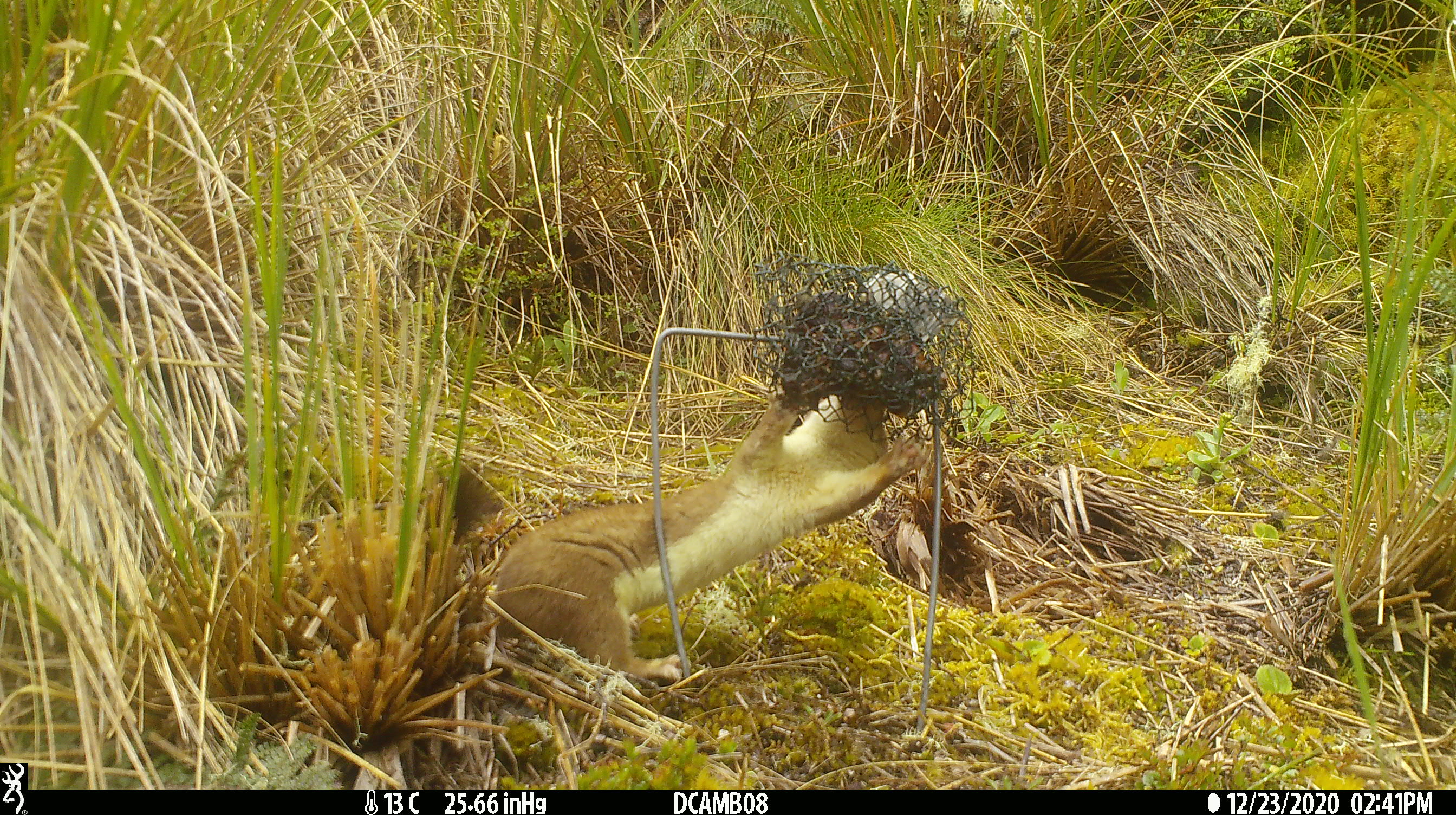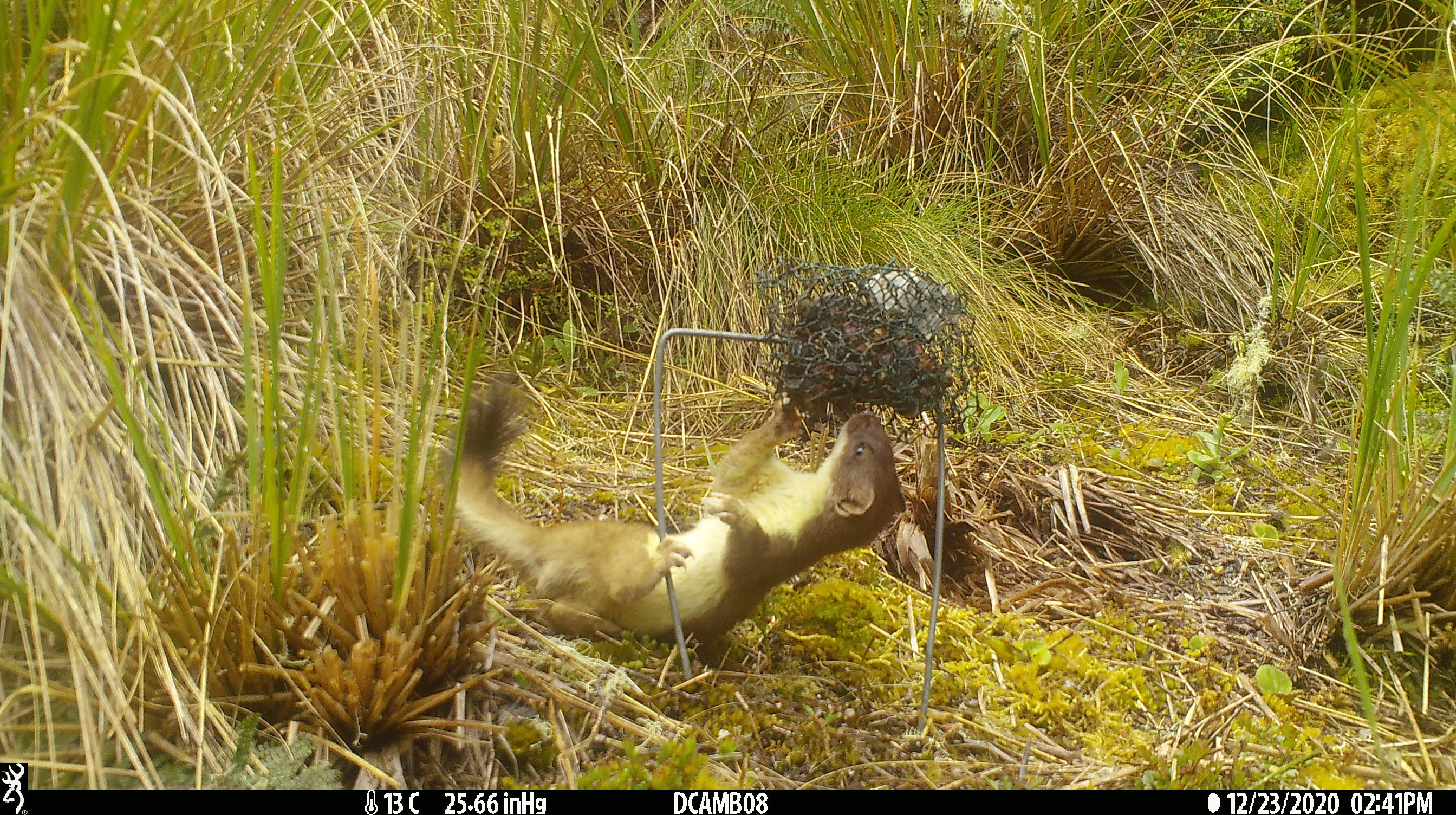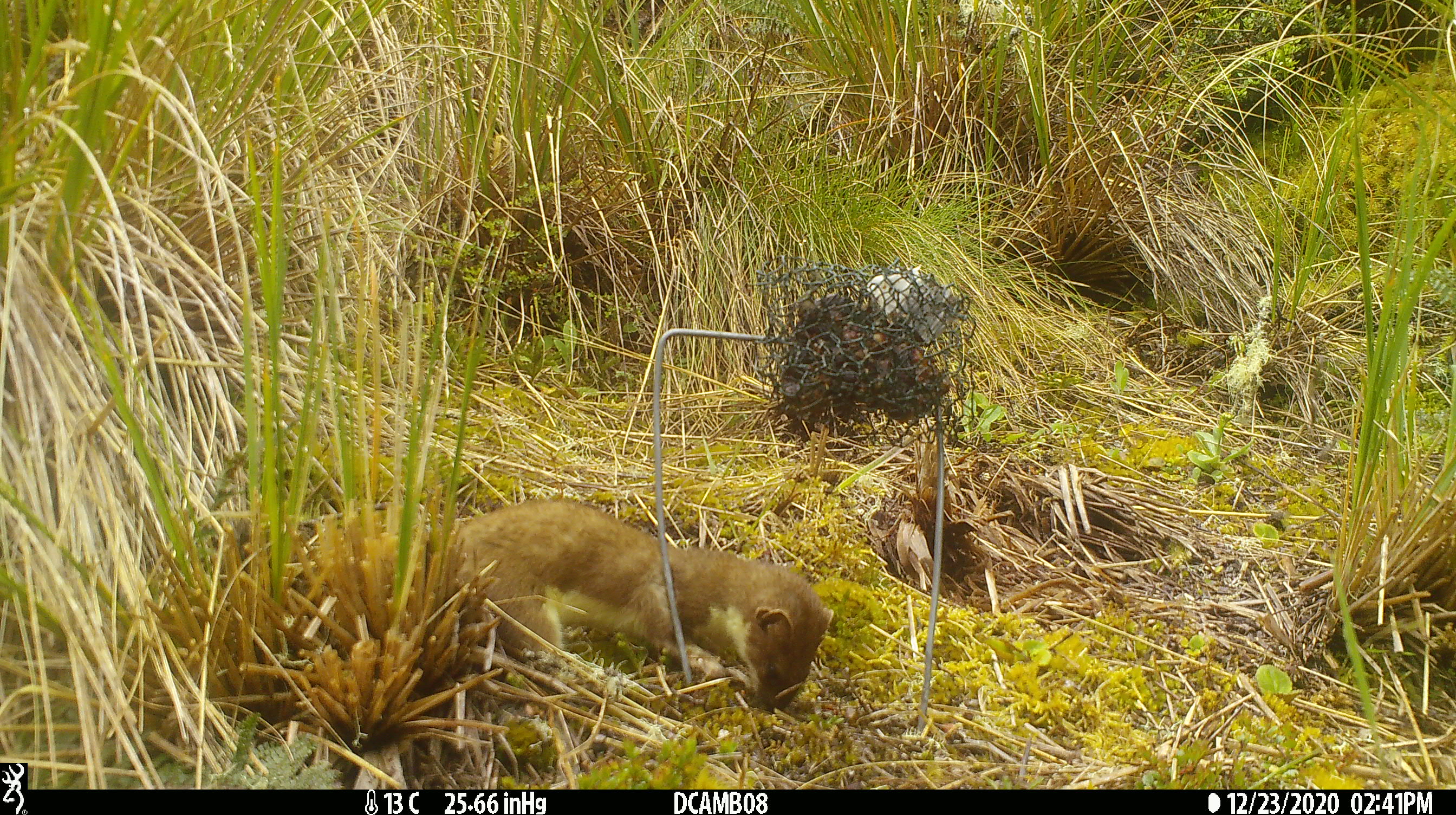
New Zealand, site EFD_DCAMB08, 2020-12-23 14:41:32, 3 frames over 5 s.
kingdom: Animalia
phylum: Chordata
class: Mammalia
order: Carnivora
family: Mustelidae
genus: Mustela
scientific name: Mustela erminea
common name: stoat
Stoat (Mustela erminea).